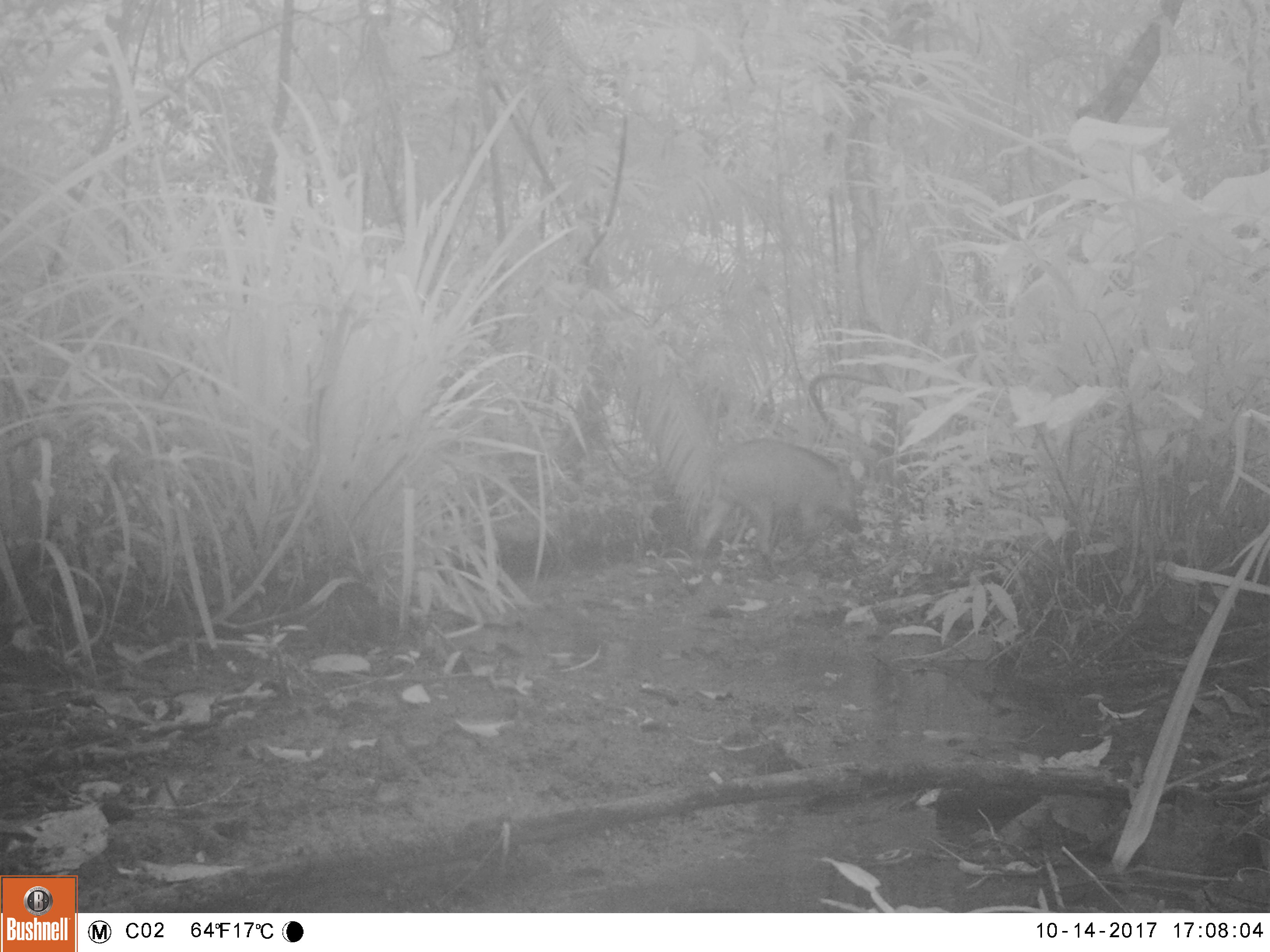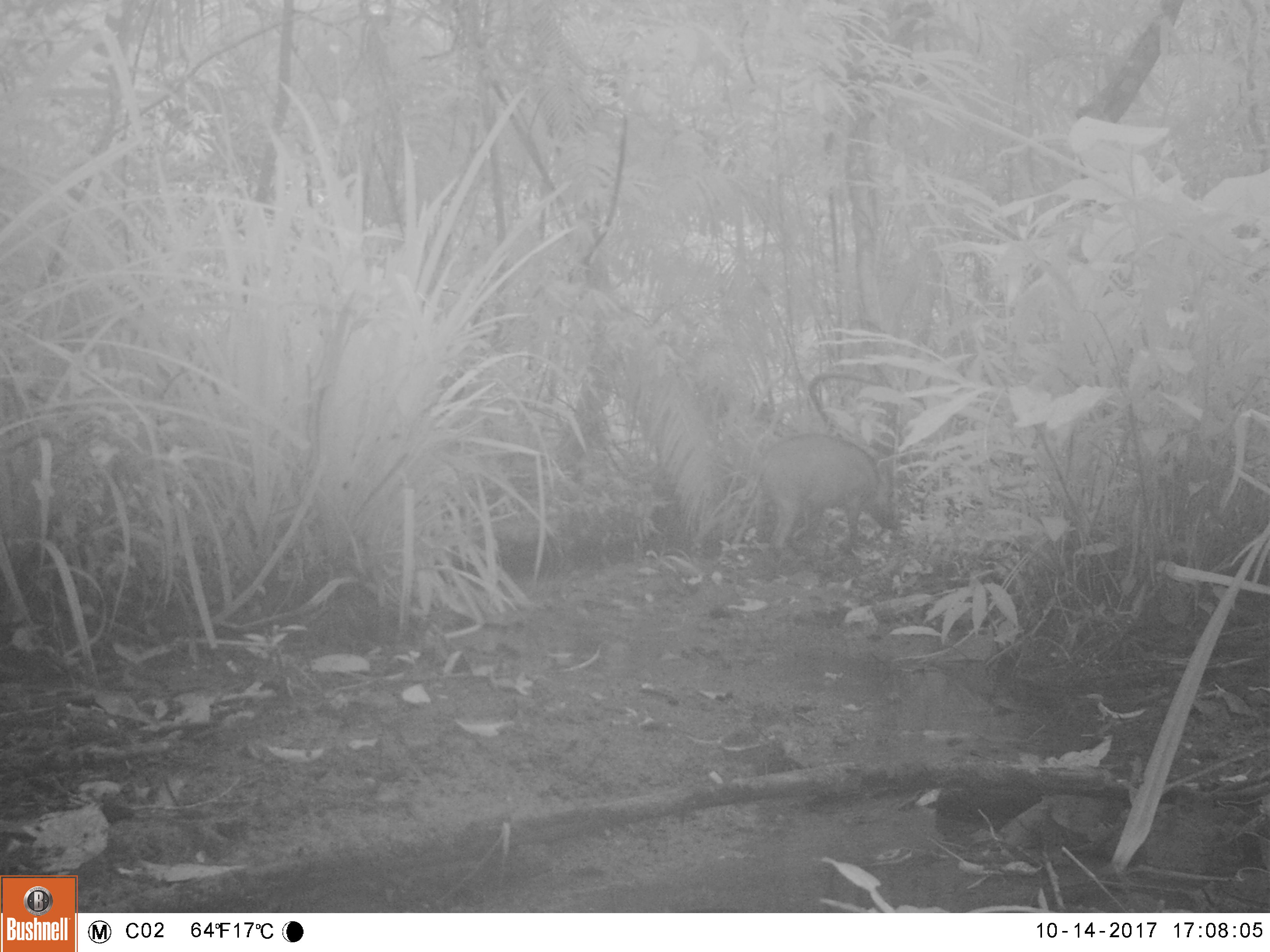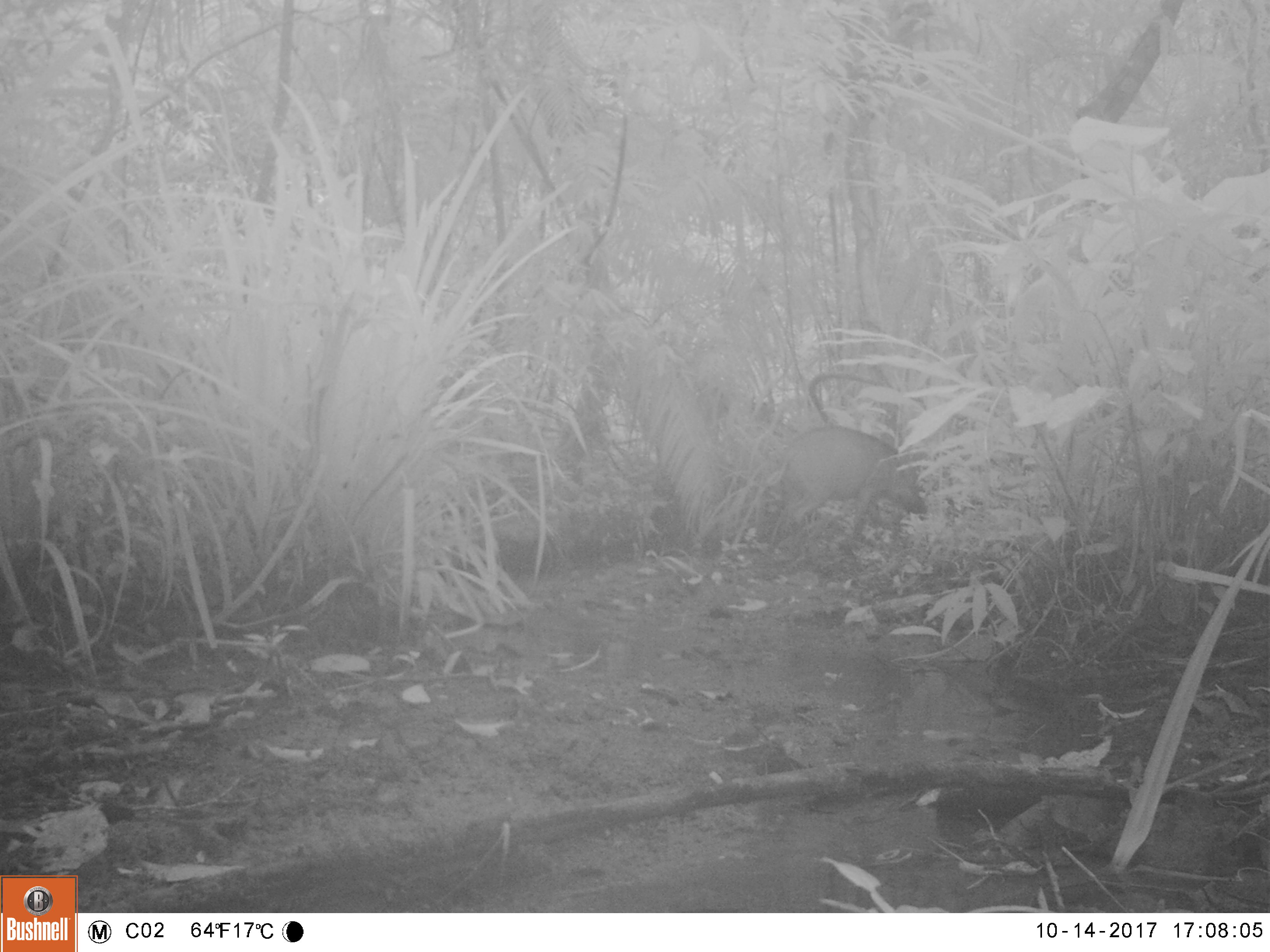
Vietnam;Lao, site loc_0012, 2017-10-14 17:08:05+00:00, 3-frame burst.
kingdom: Animalia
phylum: Chordata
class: Mammalia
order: Artiodactyla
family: Suidae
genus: Sus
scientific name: Sus scrofa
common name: eurasian wild pig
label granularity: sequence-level